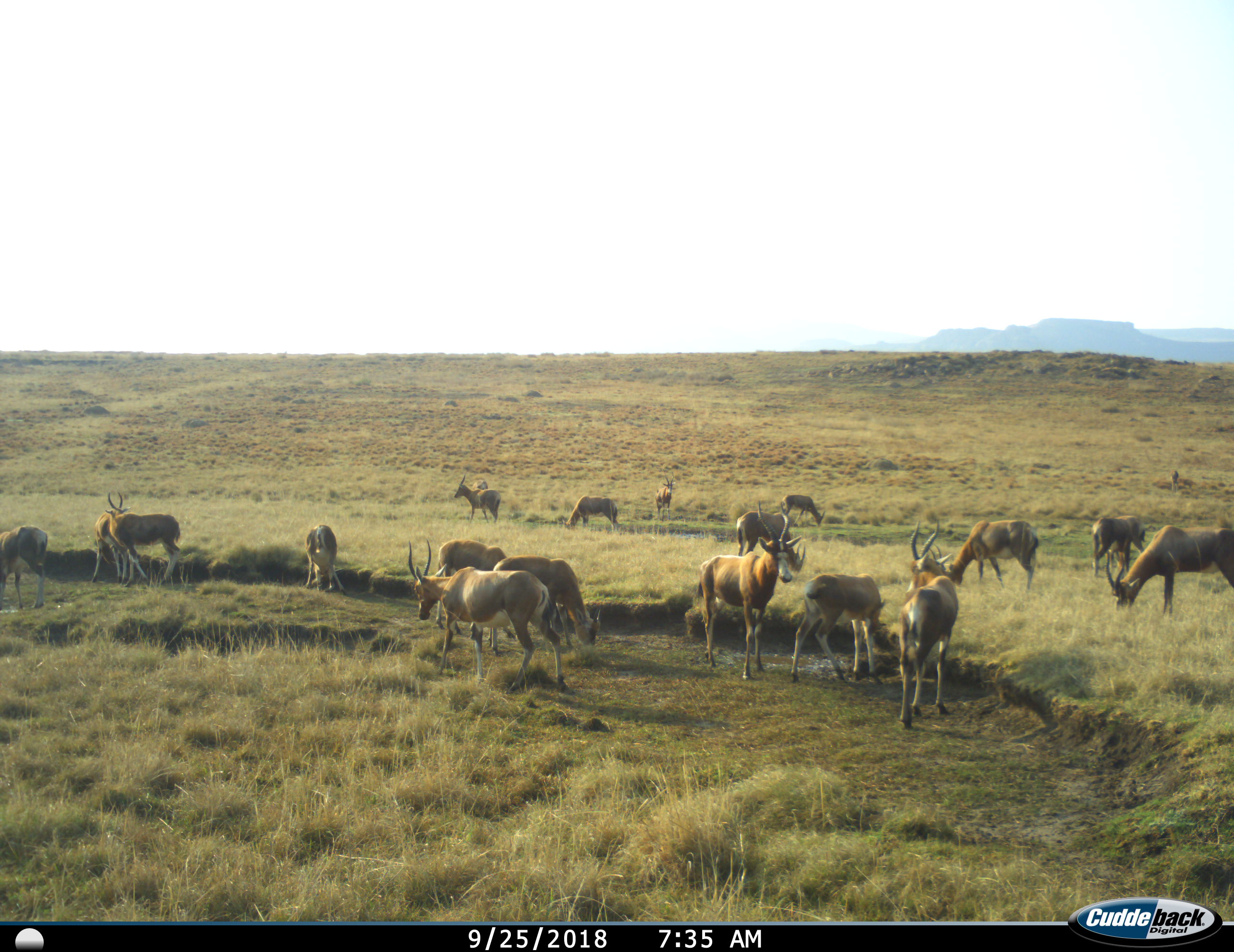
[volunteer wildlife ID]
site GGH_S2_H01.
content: unidentified animal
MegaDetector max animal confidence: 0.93